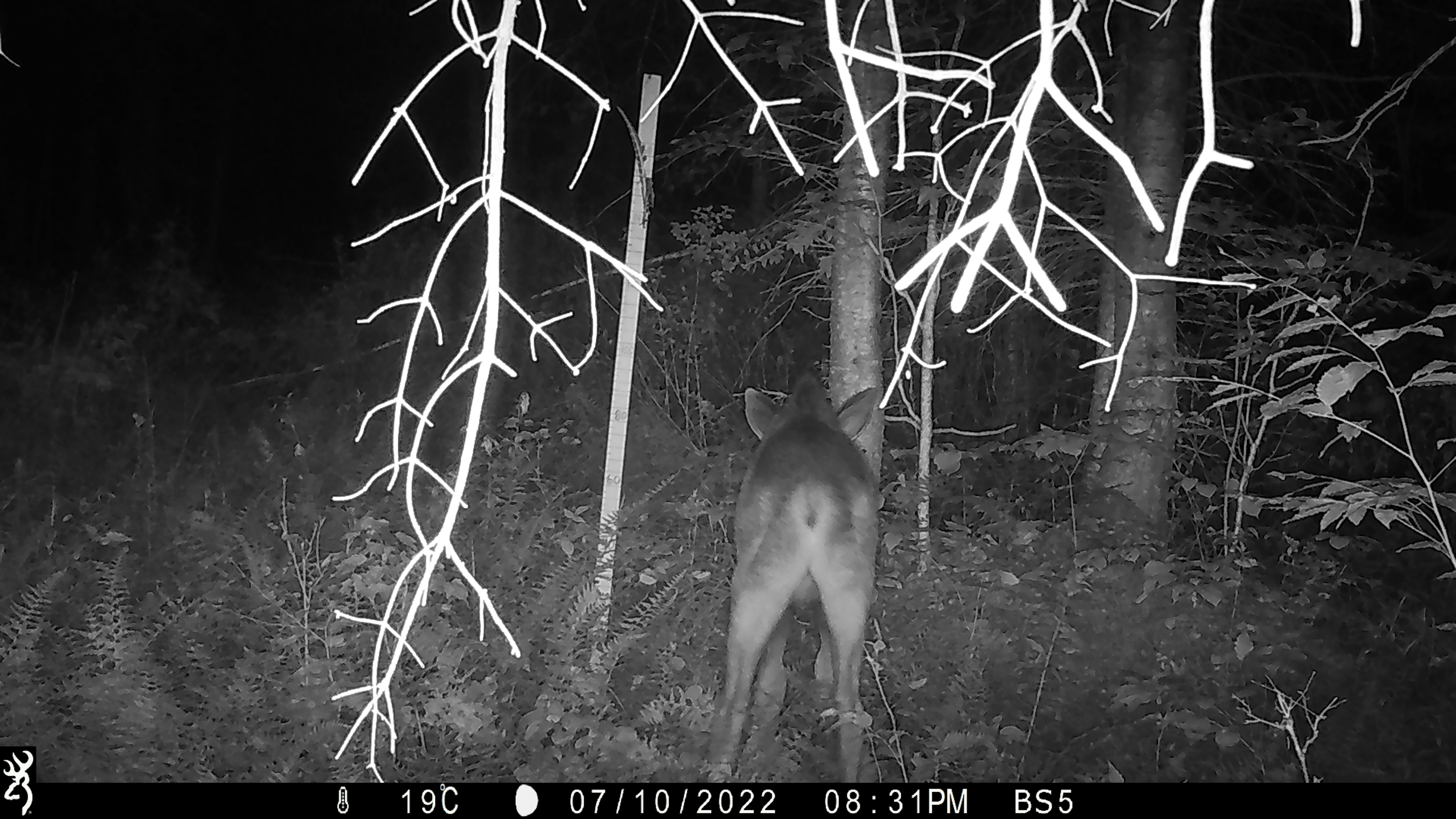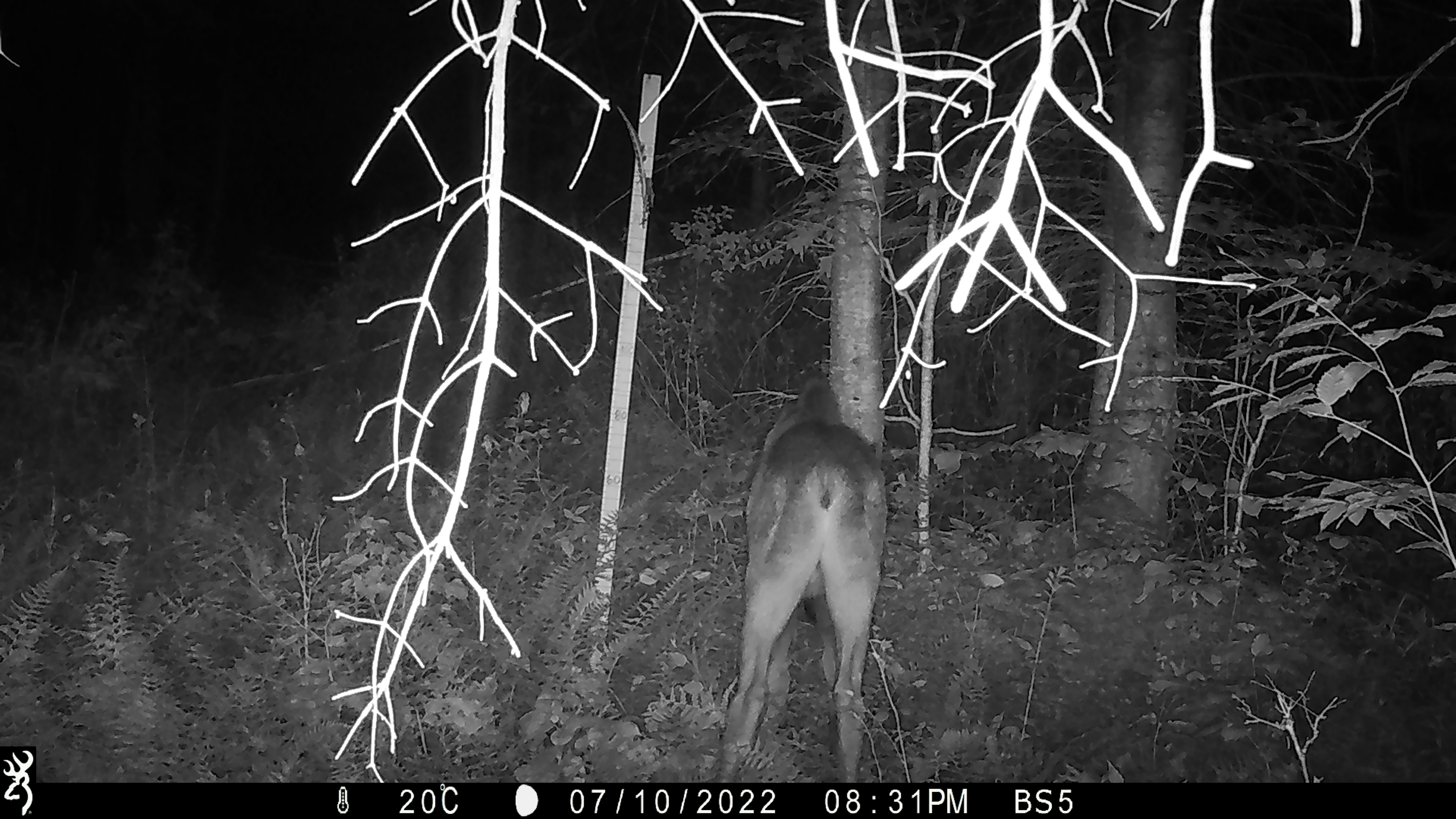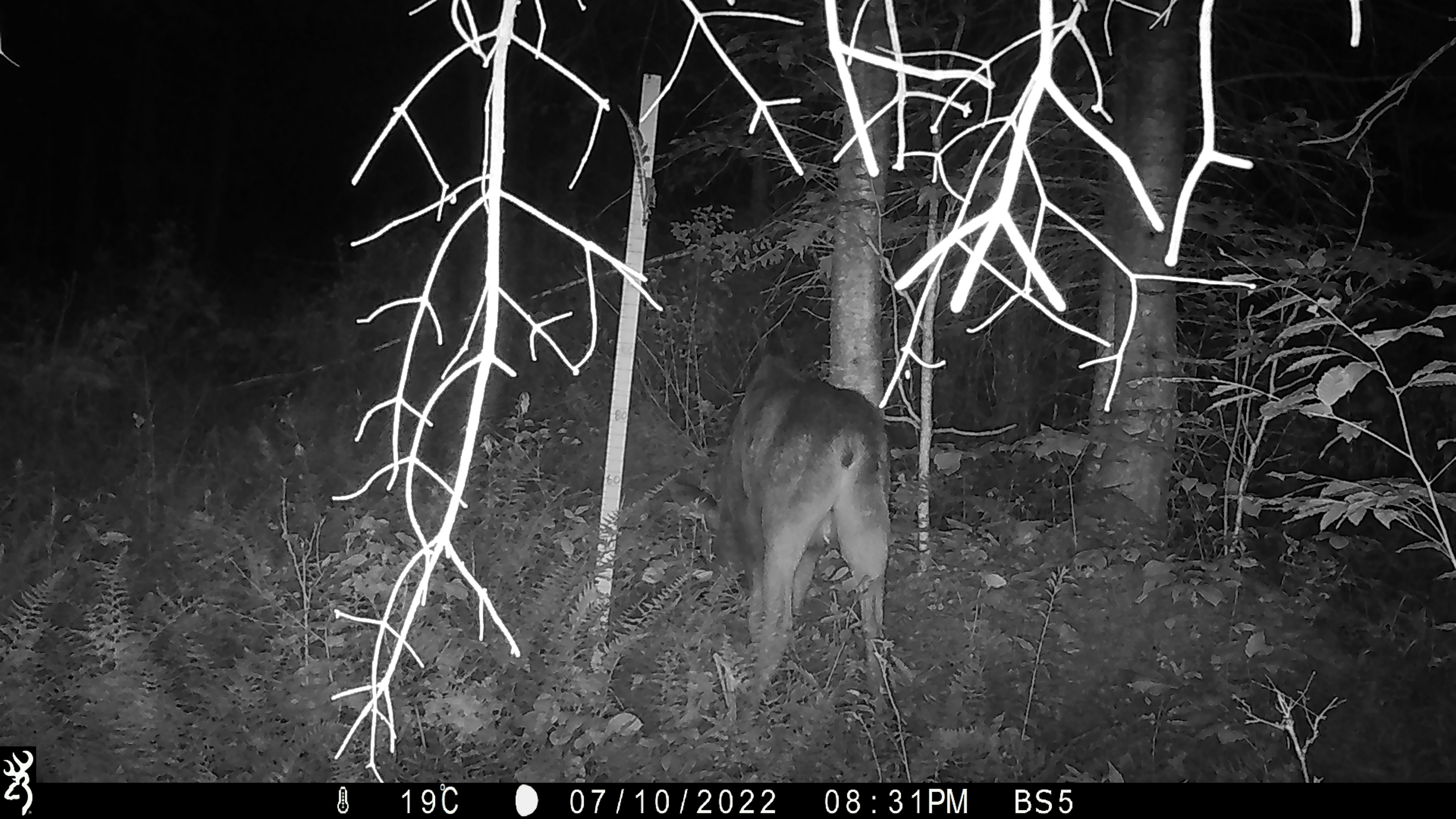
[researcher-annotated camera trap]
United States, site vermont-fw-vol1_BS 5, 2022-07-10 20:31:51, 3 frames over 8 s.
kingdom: Animalia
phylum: Chordata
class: Mammalia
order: Artiodactyla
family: Cervidae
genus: Alces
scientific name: Alces alces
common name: moose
Moose (Alces alces).